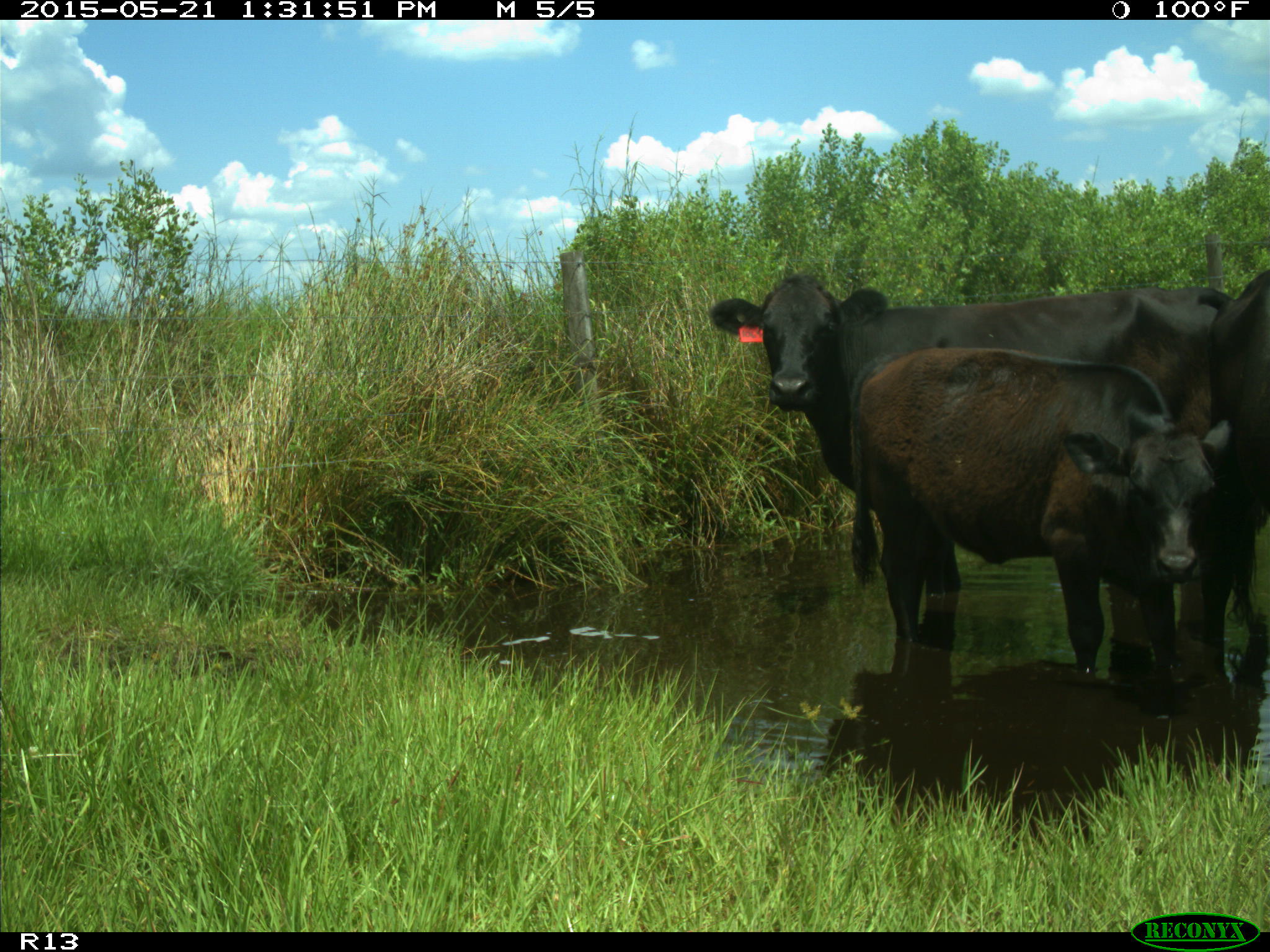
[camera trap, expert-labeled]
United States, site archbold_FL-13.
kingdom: Animalia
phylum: Chordata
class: Mammalia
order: Artiodactyla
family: Bovidae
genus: Bos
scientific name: Bos taurus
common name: domestic cow